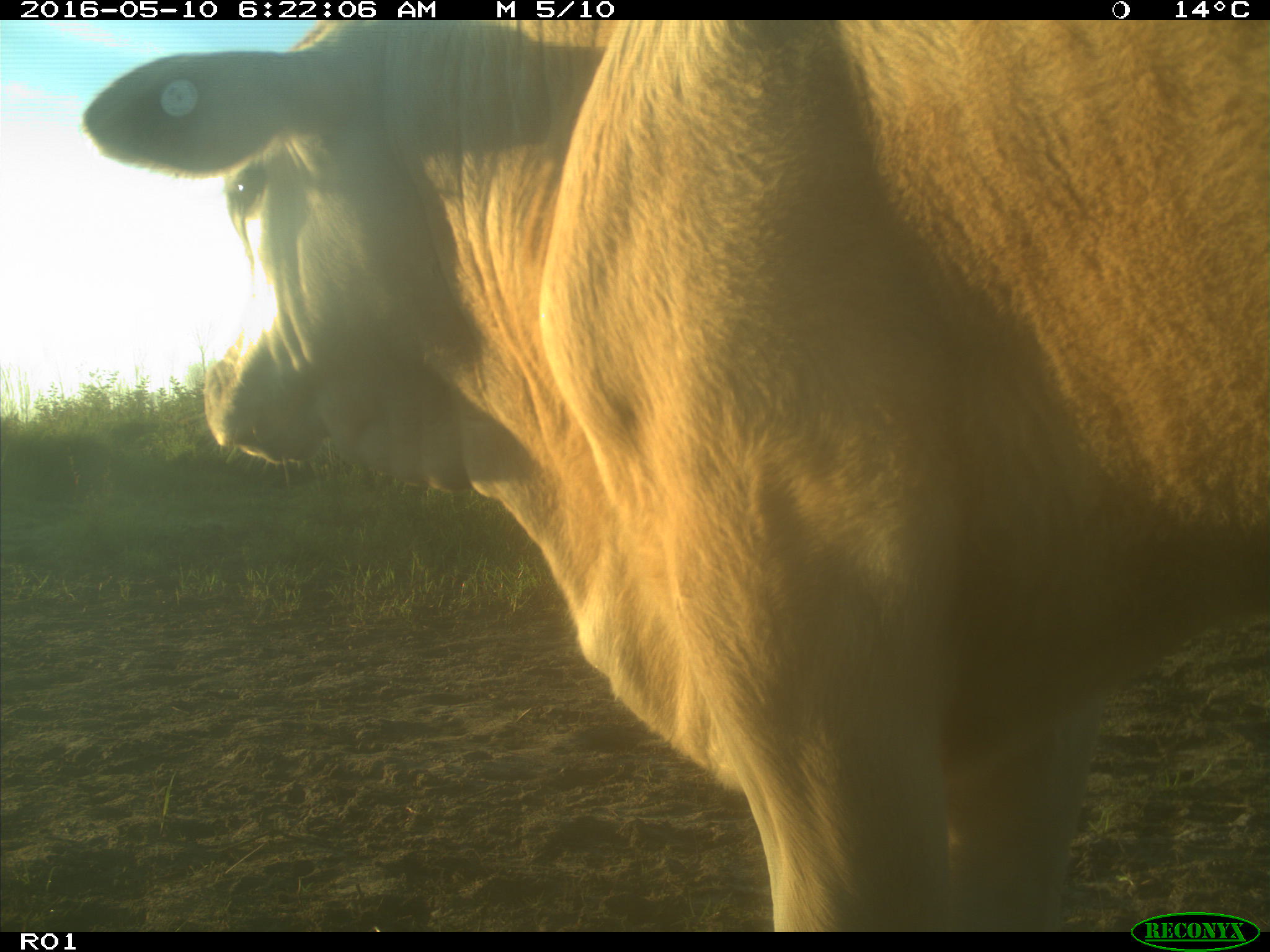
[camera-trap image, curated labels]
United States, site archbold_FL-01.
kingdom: Animalia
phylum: Chordata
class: Mammalia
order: Artiodactyla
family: Bovidae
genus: Bos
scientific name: Bos taurus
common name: domestic cow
Bos taurus (domestic cow).